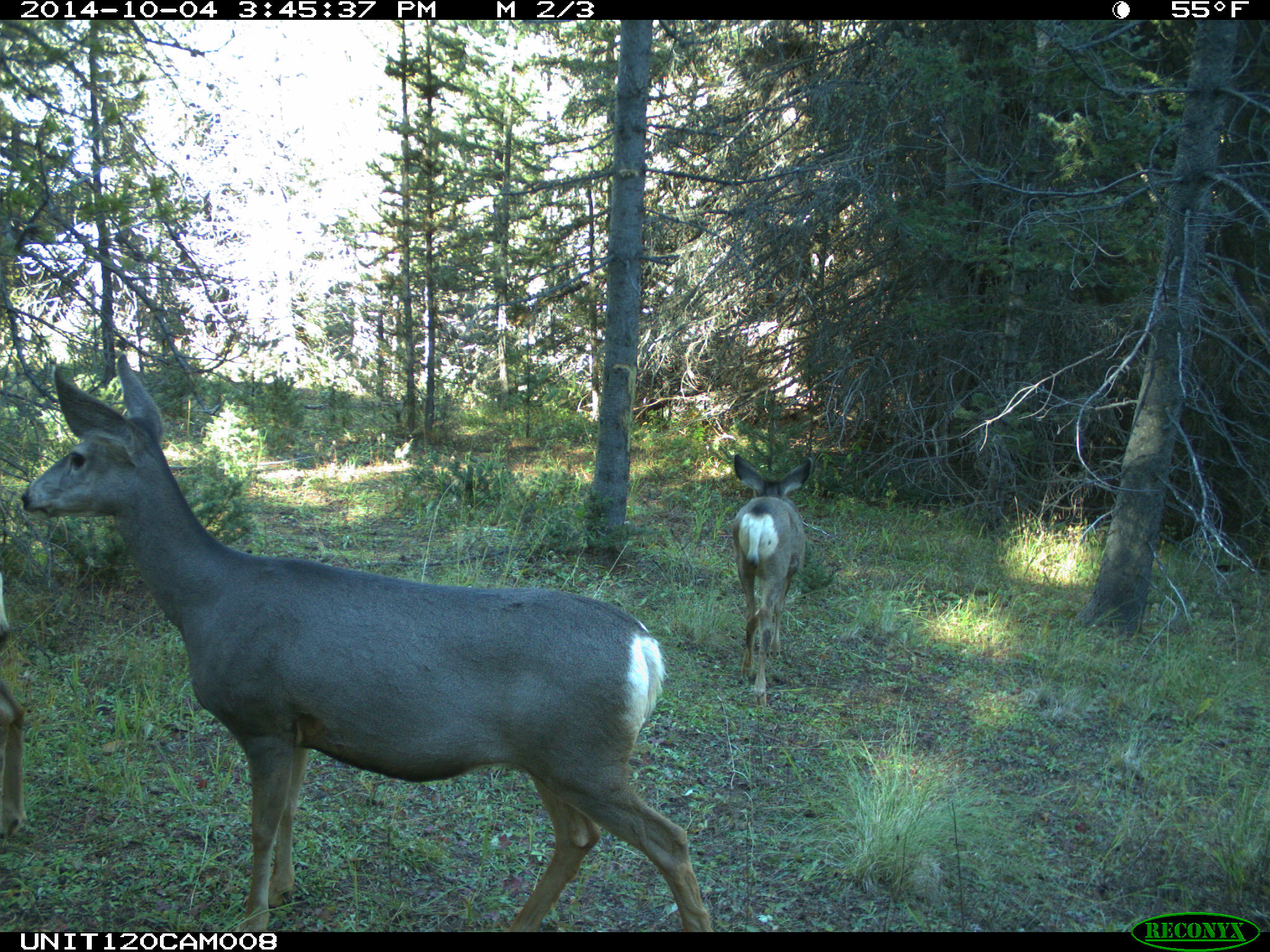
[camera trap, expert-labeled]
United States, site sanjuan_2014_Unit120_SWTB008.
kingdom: Animalia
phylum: Chordata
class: Mammalia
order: Artiodactyla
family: Cervidae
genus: Odocoileus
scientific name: Odocoileus hemionus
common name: mule deer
Odocoileus hemionus (mule deer).